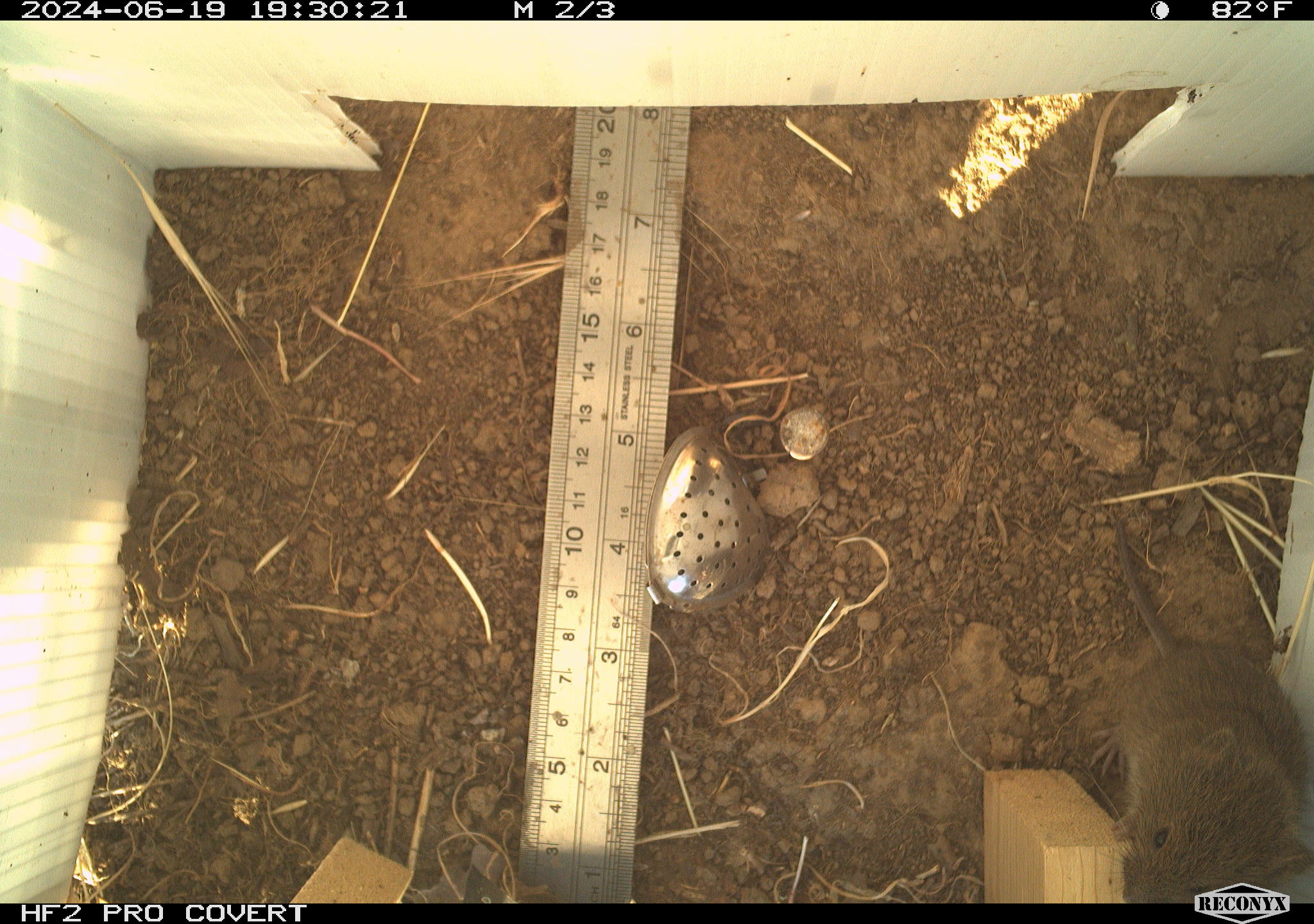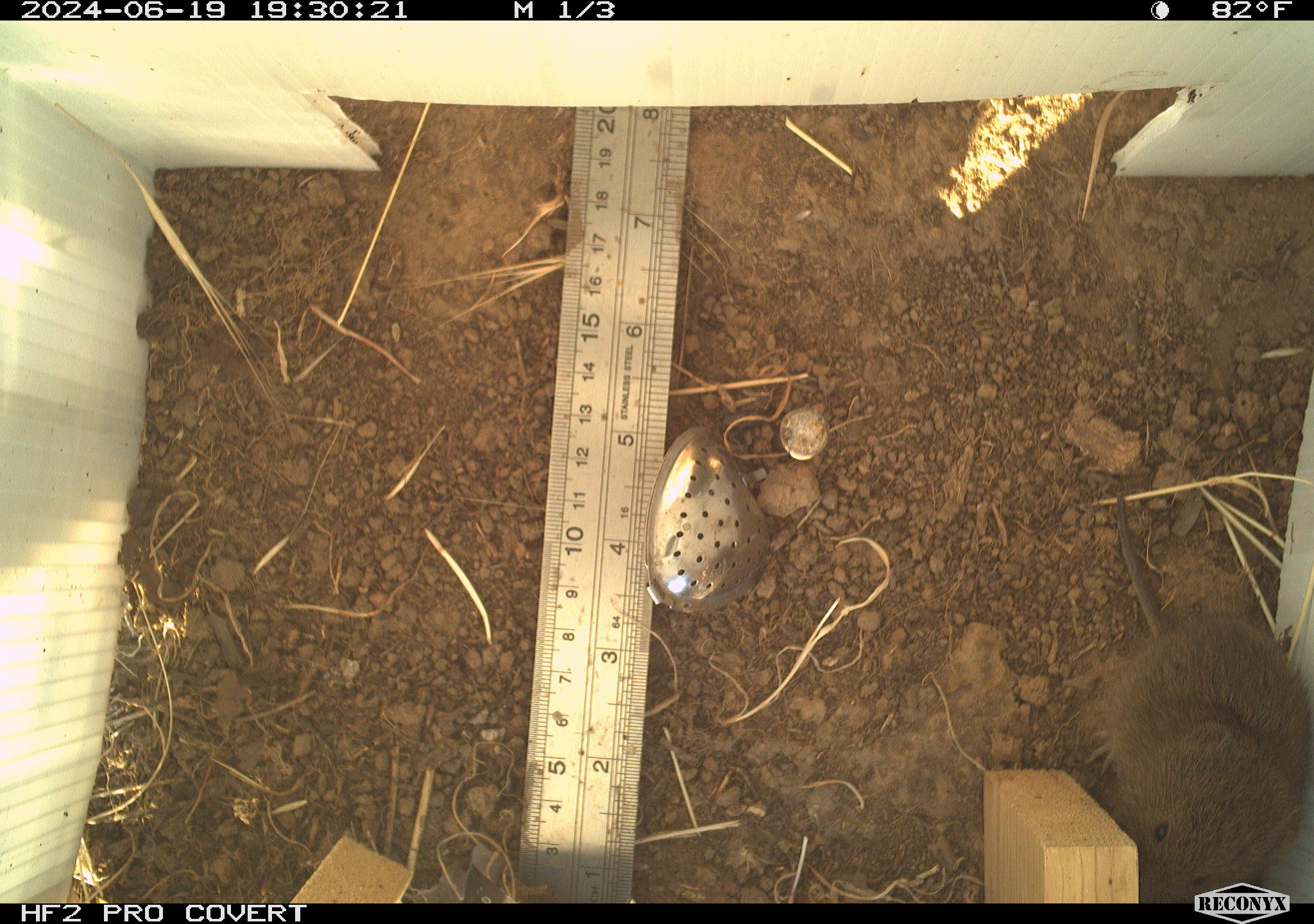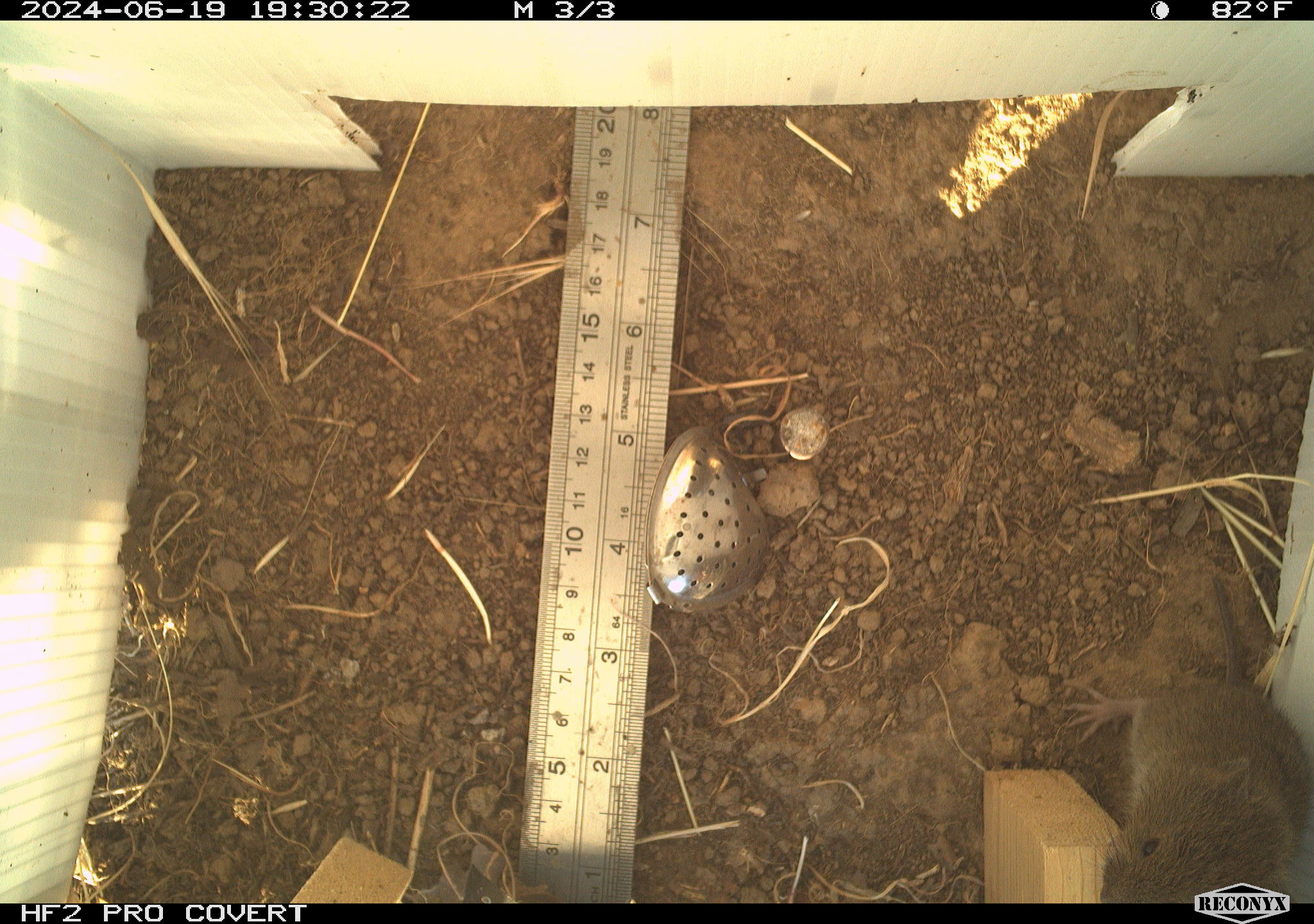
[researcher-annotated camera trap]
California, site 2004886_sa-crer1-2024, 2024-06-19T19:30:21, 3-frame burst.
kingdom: Animalia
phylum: Chordata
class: Mammalia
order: Rodentia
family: Cricetidae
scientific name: Arvicolinae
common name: voles, lemmings, and muskrats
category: arvicolinae subfamily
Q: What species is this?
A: Arvicolinae subfamily (voles, lemmings, and muskrats) (Arvicolinae).